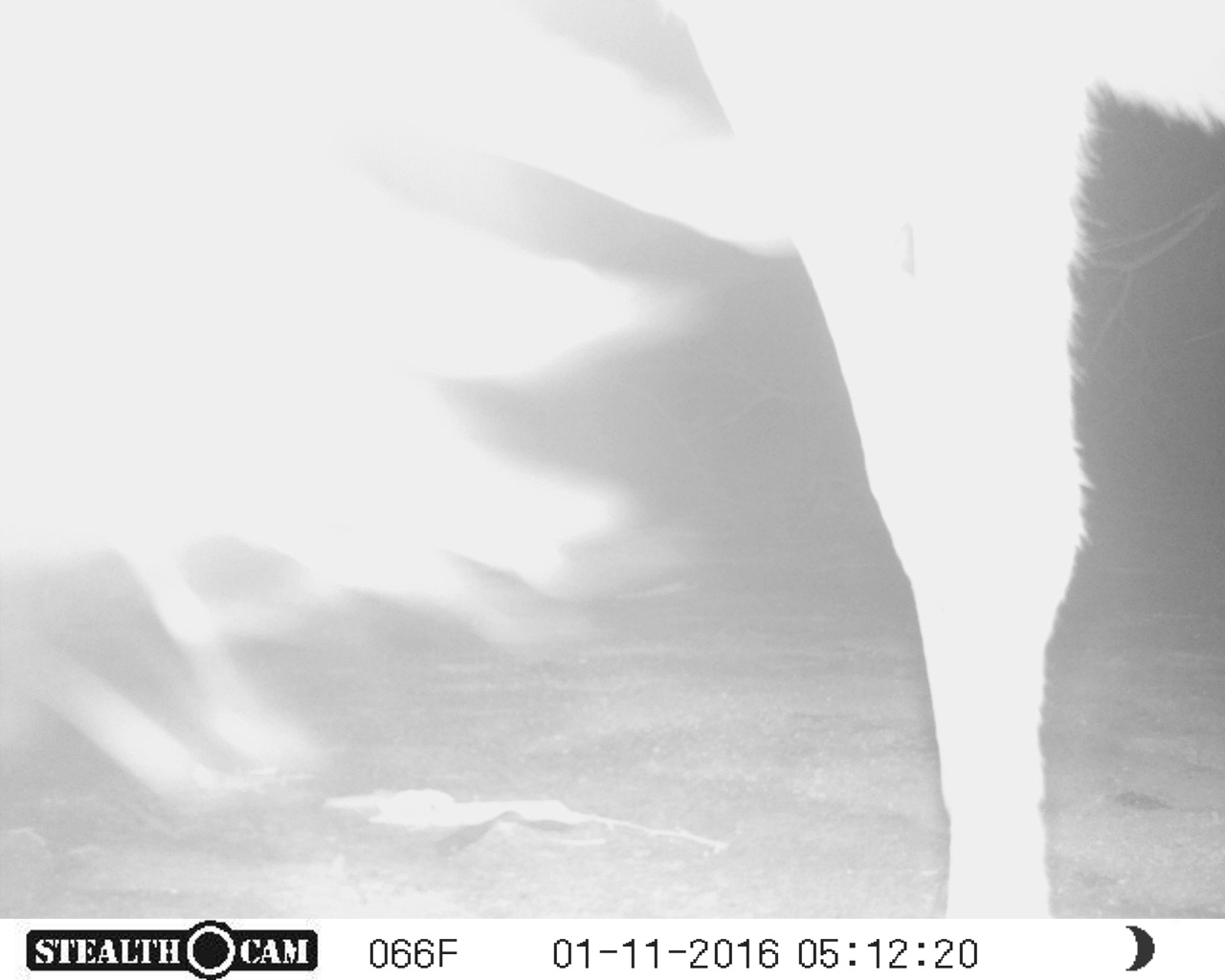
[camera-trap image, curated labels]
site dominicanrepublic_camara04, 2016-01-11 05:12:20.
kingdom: Animalia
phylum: Chordata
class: Mammalia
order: Perissodactyla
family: Equidae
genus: Equus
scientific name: Equus asinus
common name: donkey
Donkey (Equus asinus).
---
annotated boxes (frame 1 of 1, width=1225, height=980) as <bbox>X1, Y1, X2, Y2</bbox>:
donkey: <bbox>0, 0, 1225, 918</bbox>